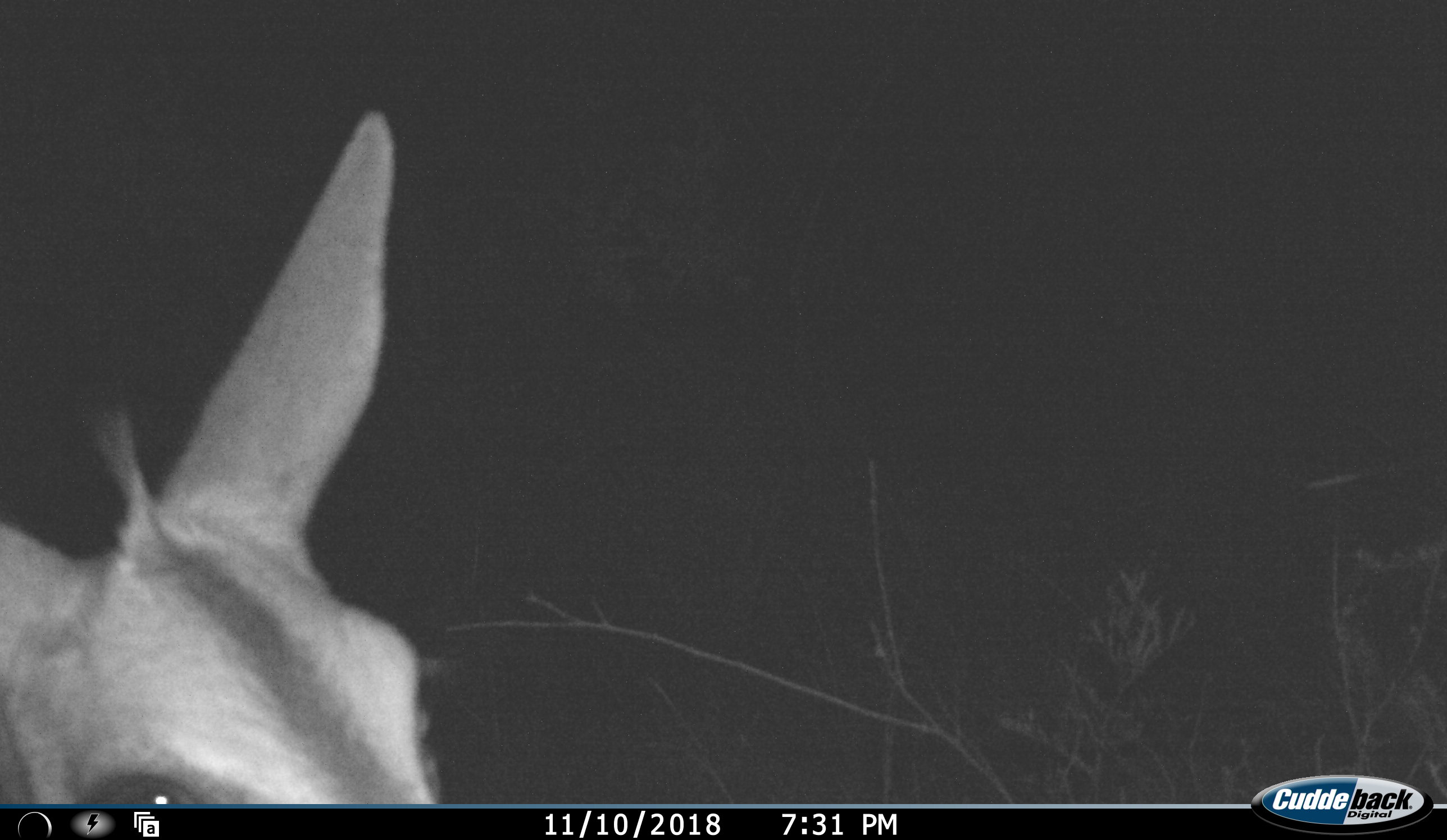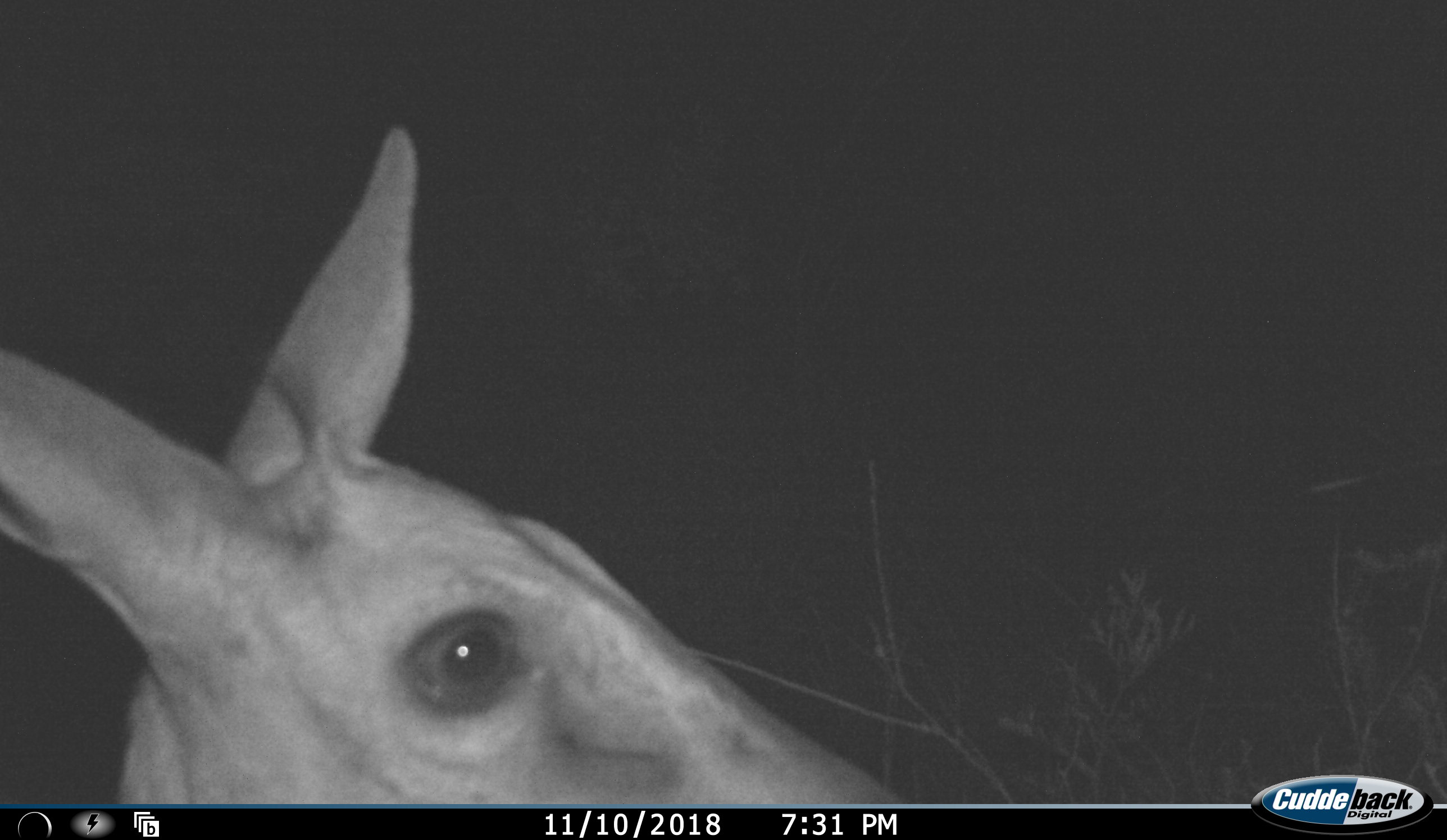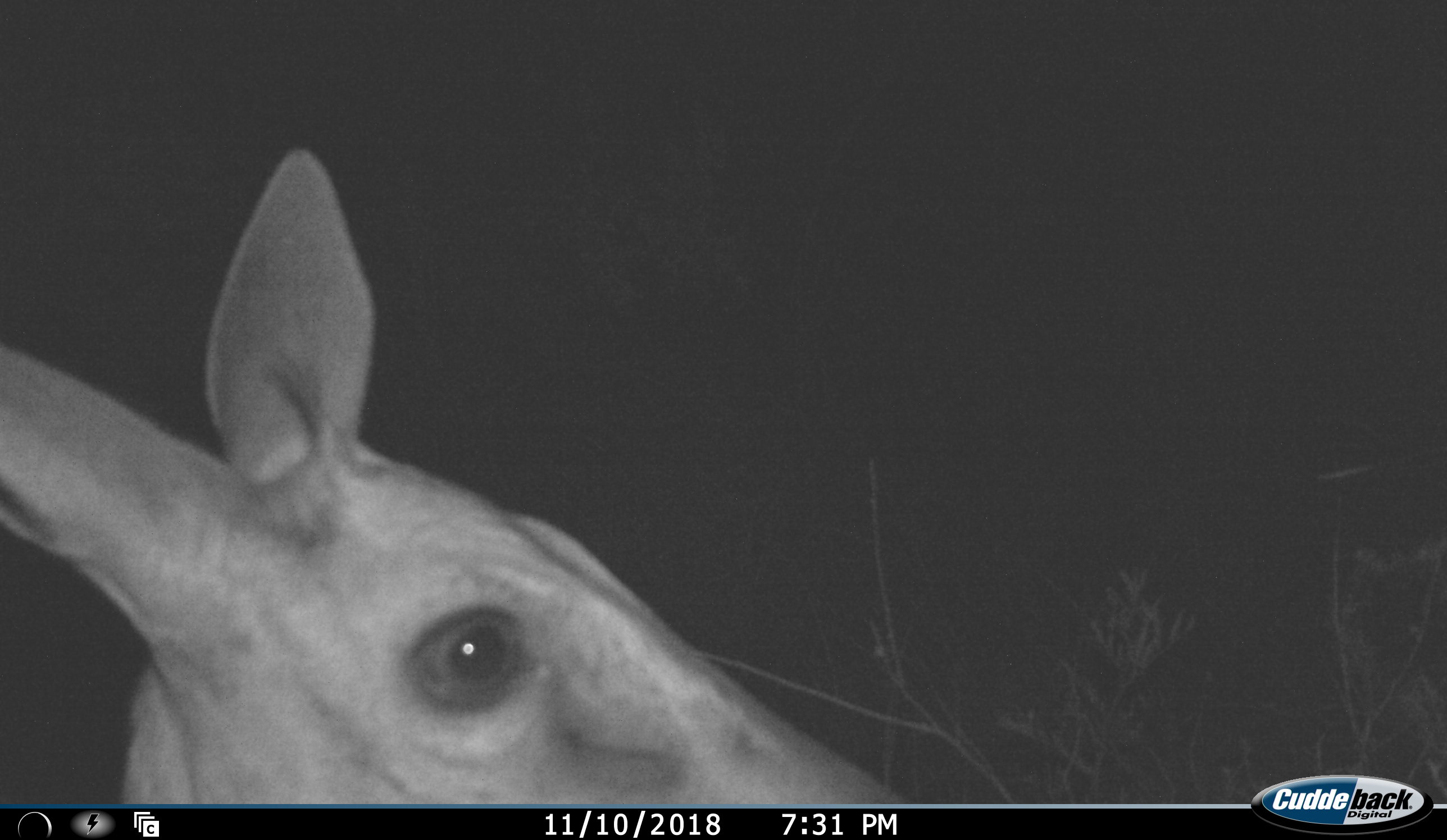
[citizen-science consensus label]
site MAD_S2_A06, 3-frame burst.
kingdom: Animalia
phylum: Chordata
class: Mammalia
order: Artiodactyla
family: Bovidae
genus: Aepyceros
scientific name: Aepyceros melampus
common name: impala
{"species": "impala (Aepyceros melampus)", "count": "1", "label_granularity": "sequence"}